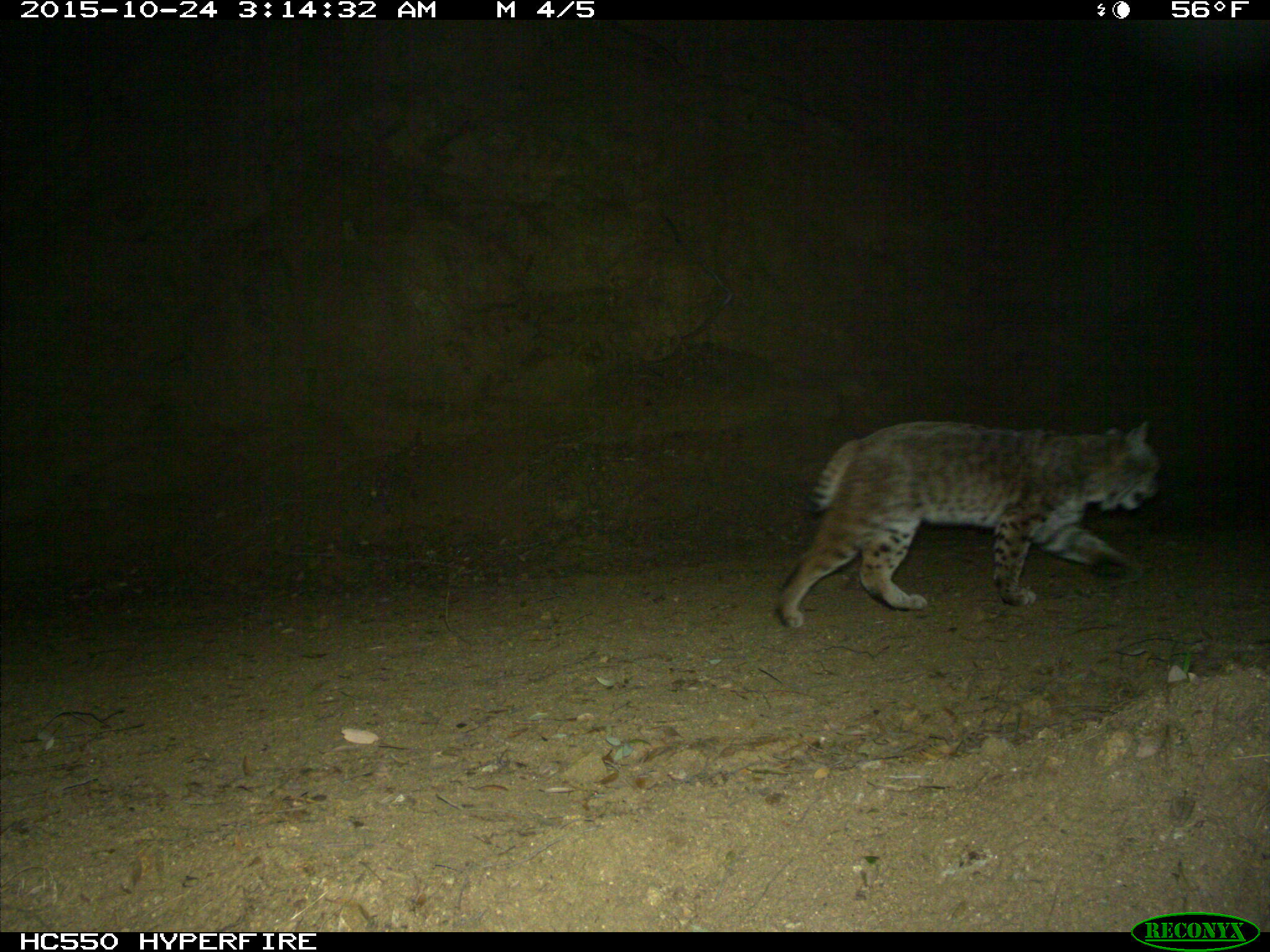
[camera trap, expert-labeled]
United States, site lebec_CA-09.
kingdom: Animalia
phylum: Chordata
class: Mammalia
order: Carnivora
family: Felidae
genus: Lynx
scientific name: Lynx rufus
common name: bobcat